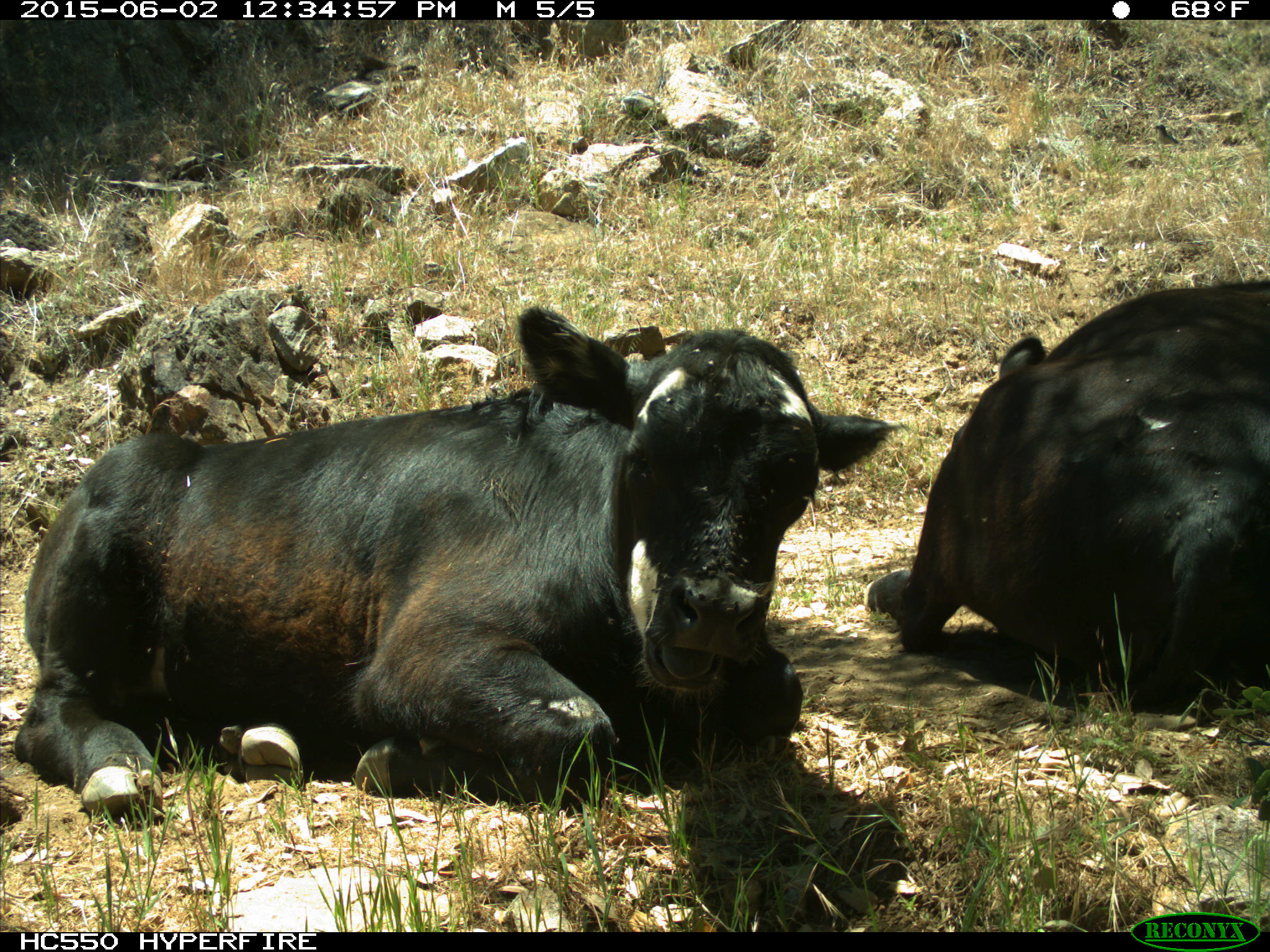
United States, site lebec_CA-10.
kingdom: Animalia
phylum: Chordata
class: Mammalia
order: Artiodactyla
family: Bovidae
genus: Bos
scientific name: Bos taurus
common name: domestic cow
Bos taurus (domestic cow).